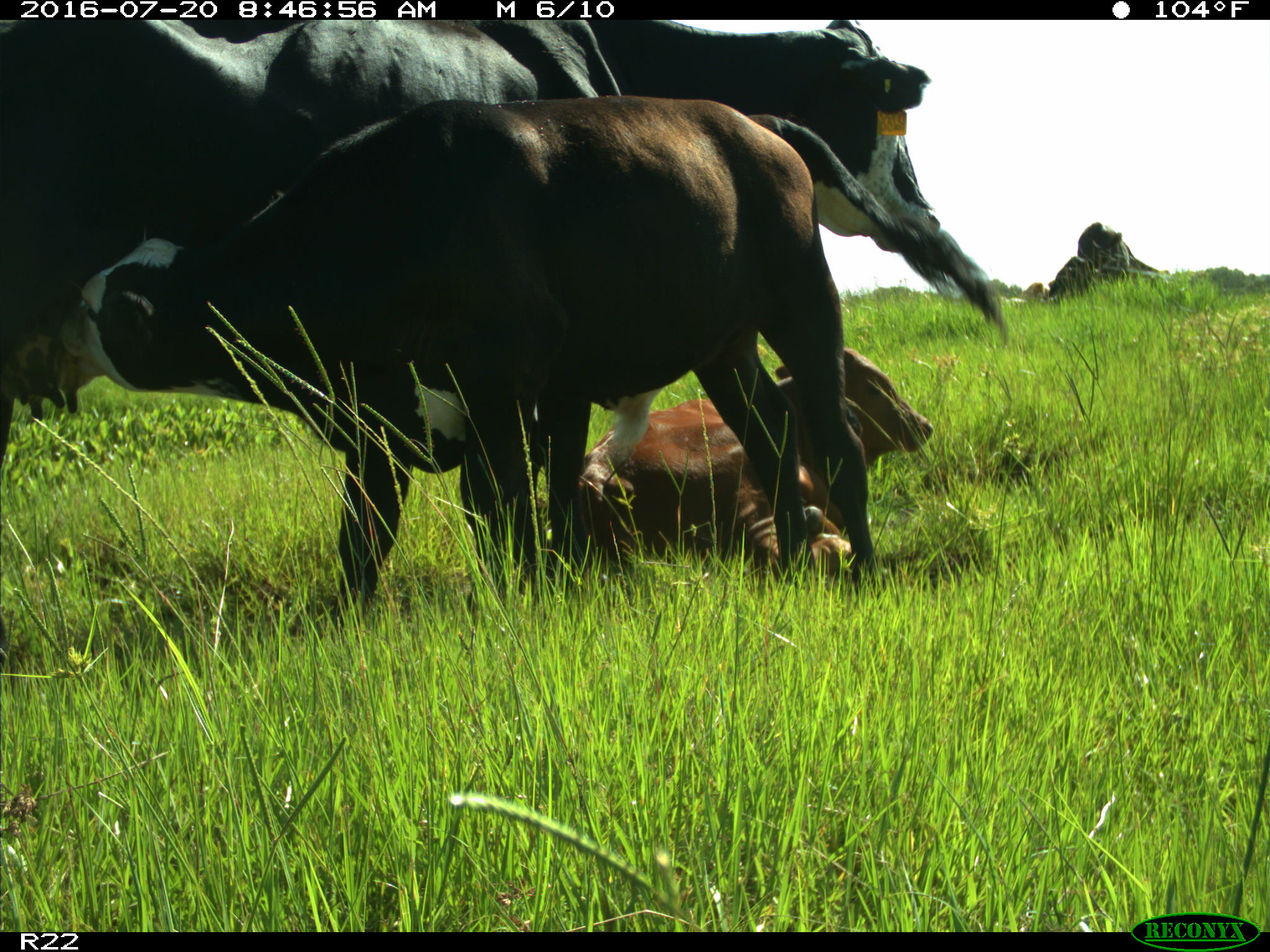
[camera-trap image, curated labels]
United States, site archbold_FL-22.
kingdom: Animalia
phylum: Chordata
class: Mammalia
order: Artiodactyla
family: Bovidae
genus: Bos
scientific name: Bos taurus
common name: domestic cow